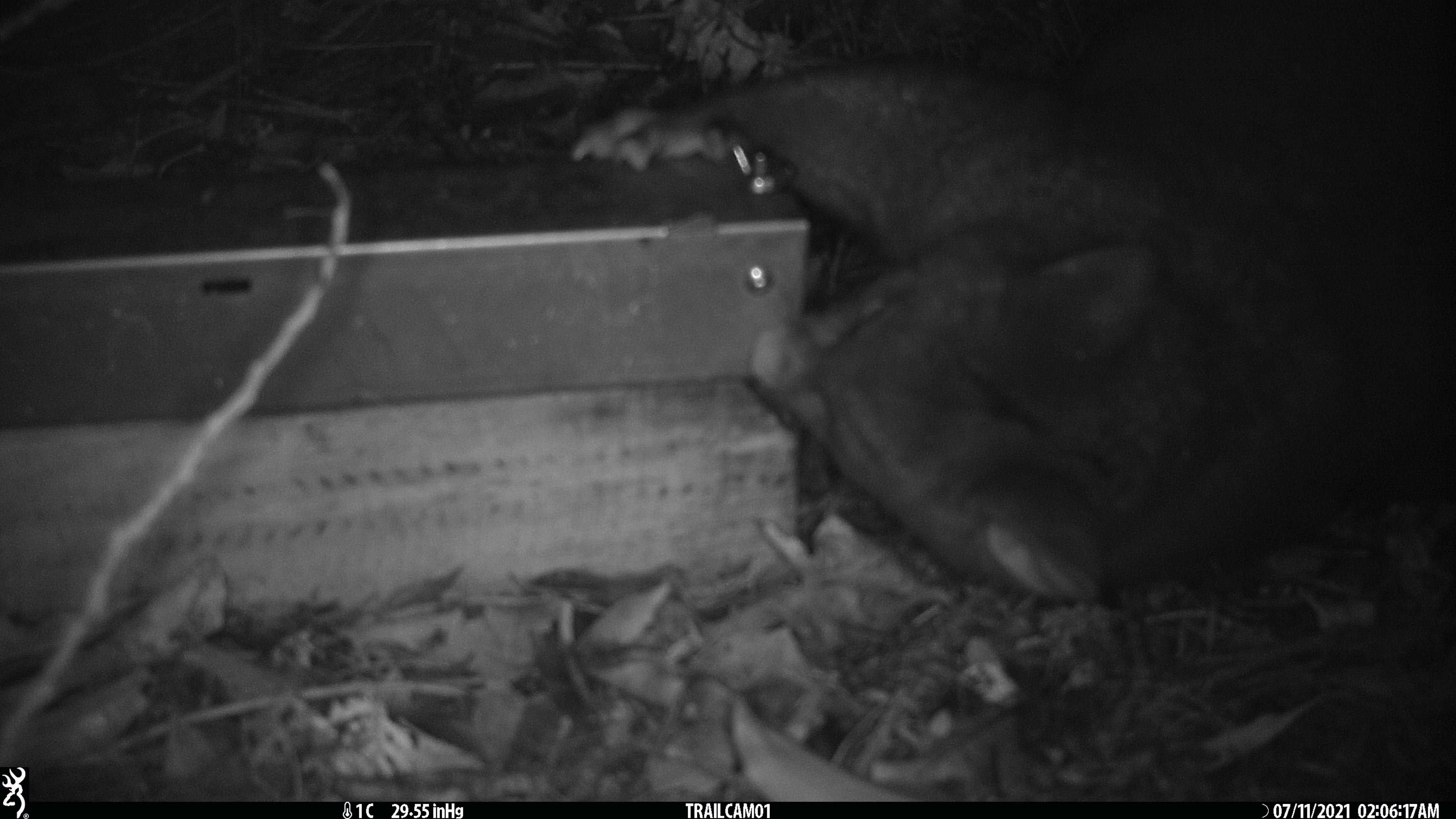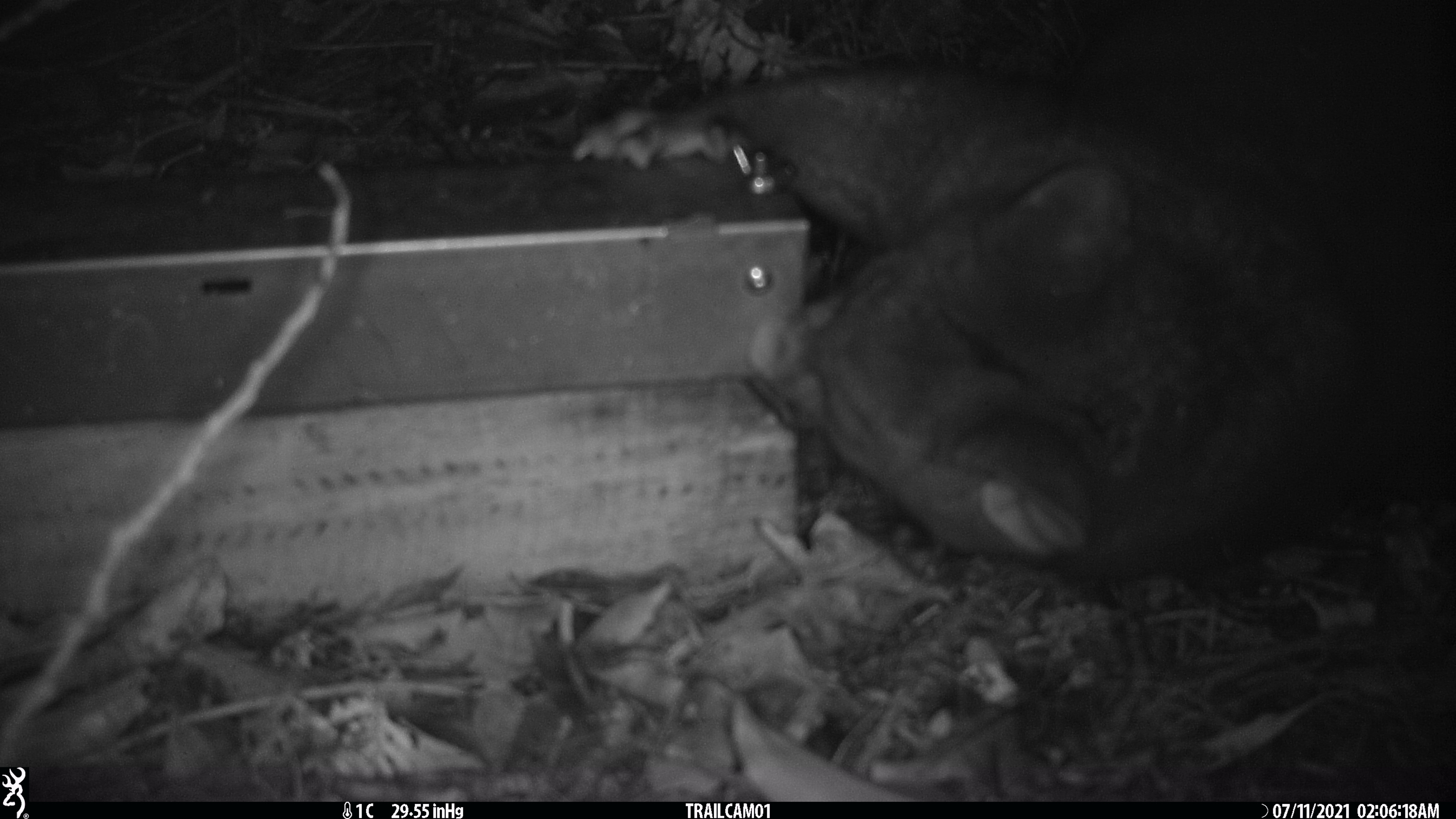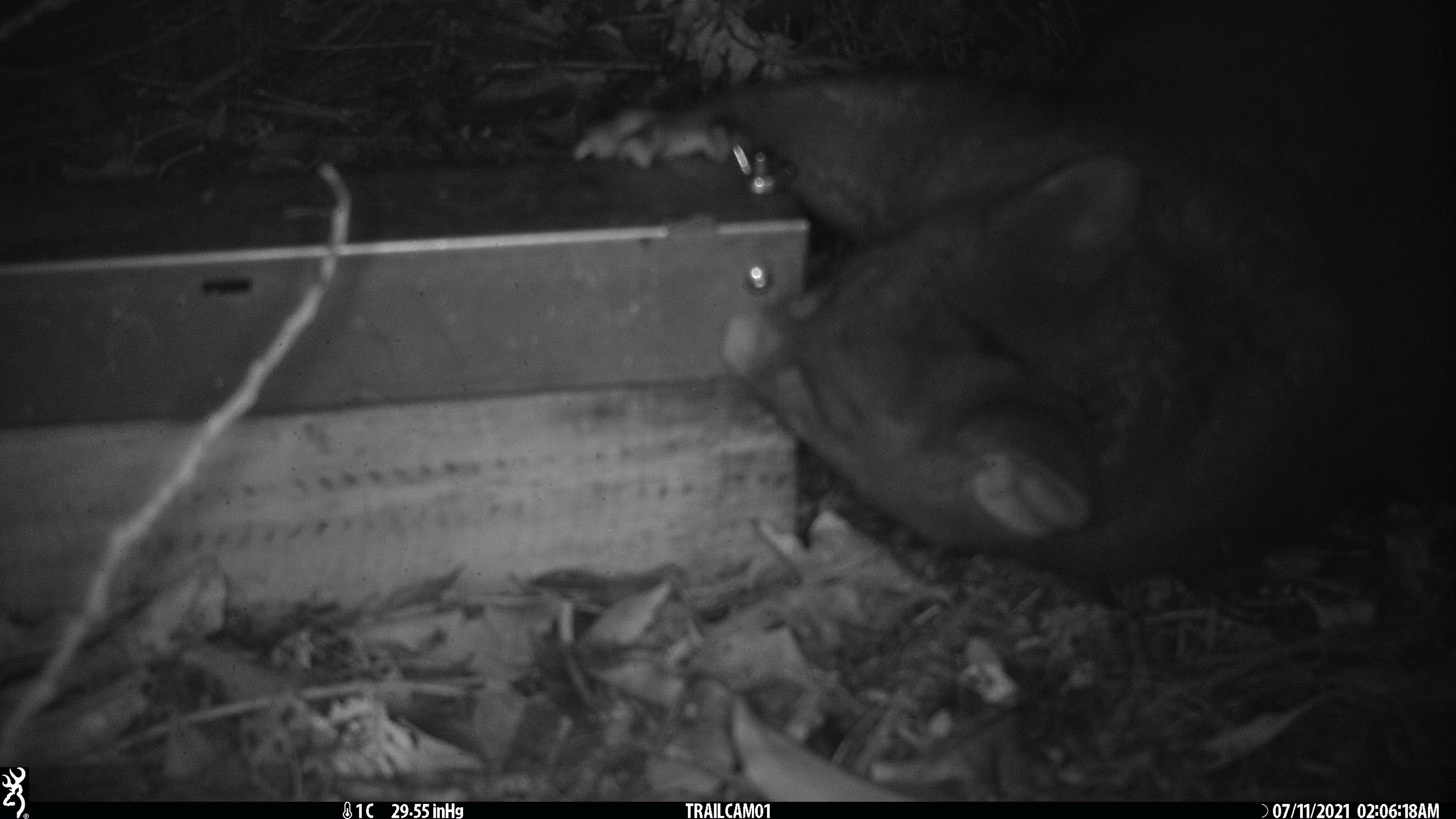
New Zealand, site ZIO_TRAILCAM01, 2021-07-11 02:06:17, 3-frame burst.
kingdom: Animalia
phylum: Chordata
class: Mammalia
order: Diprotodontia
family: Phalangeridae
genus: Trichosurus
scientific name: Trichosurus vulpecula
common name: common brushtail possum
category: possum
Possum (common brushtail possum) (Trichosurus vulpecula).